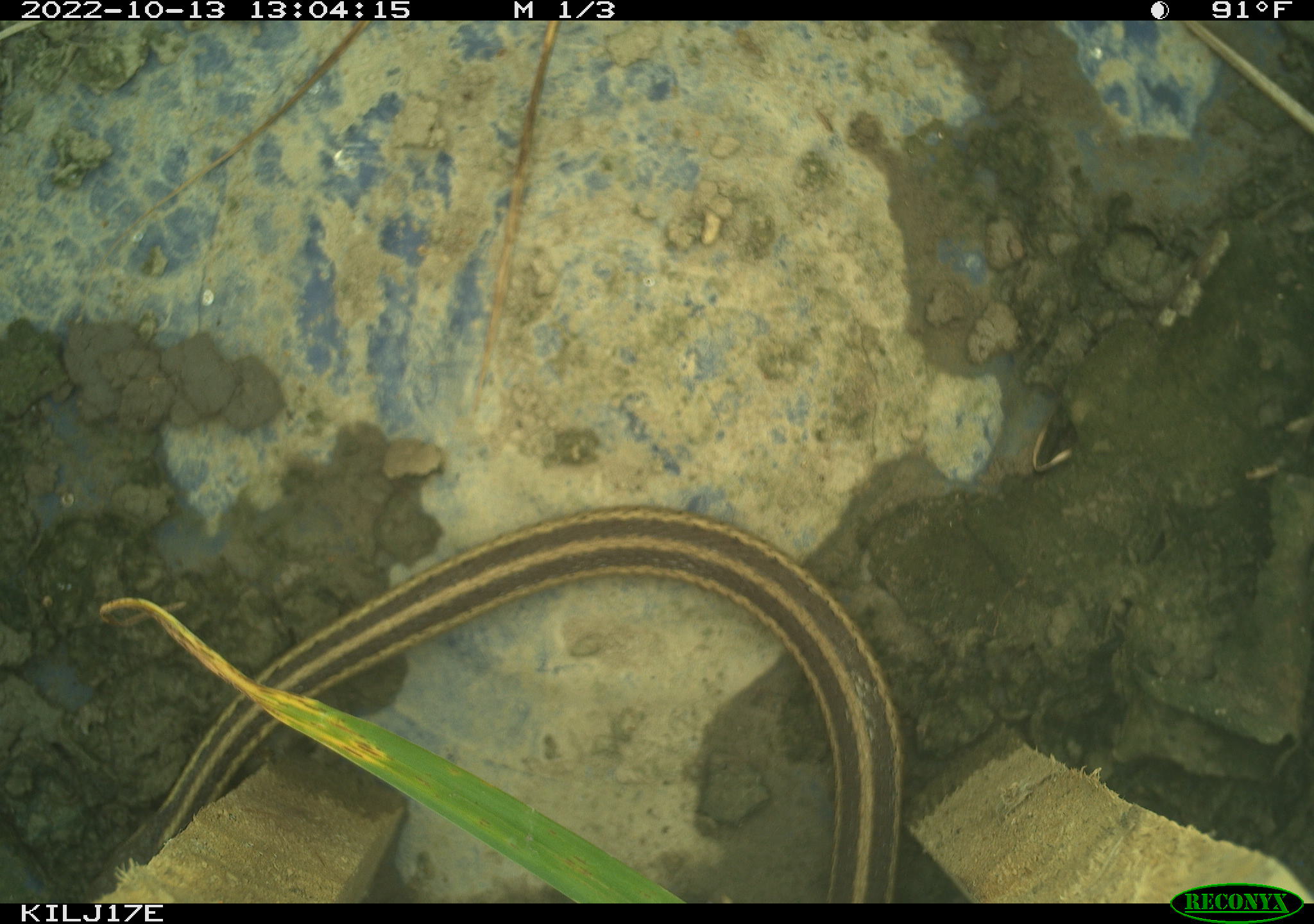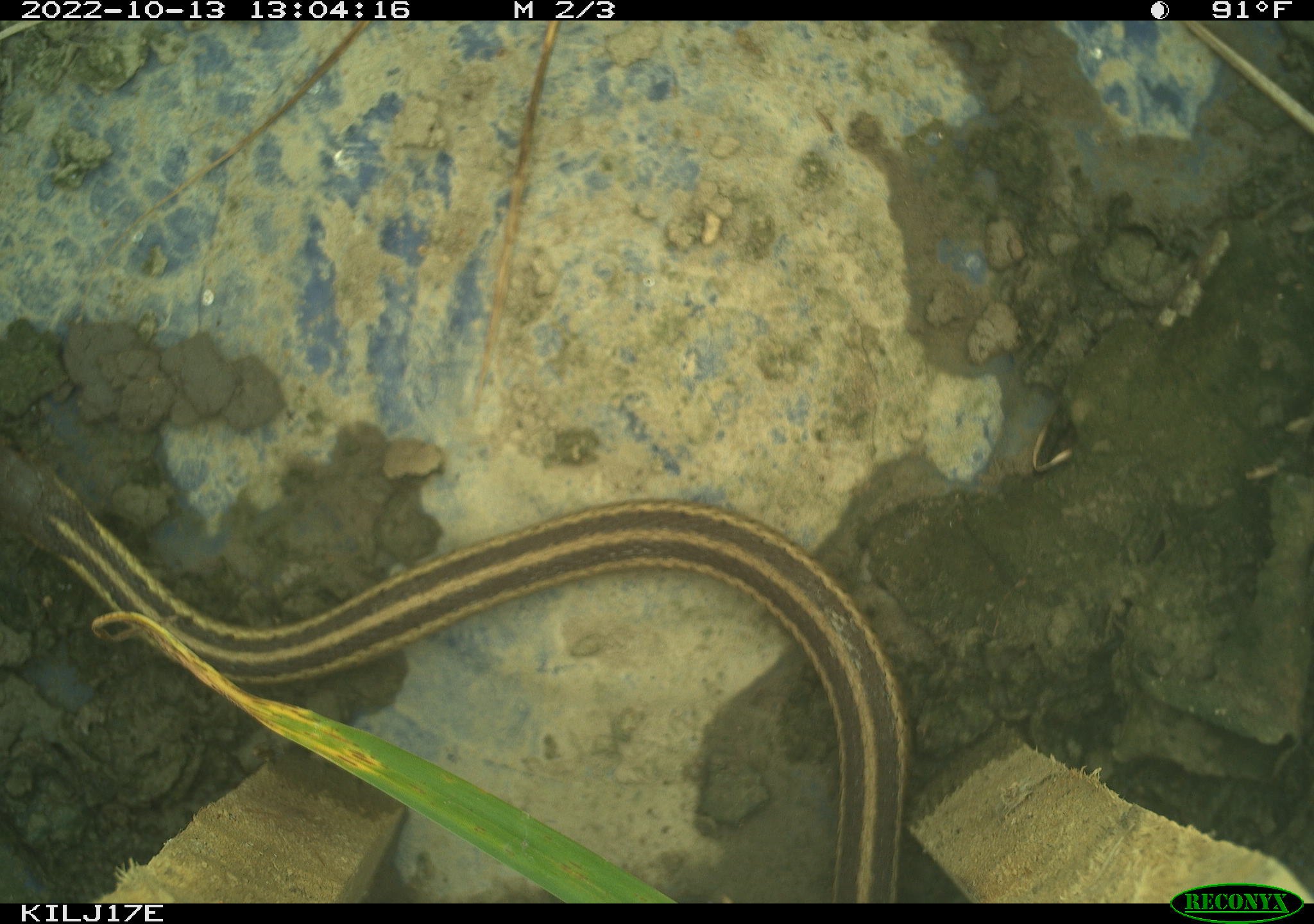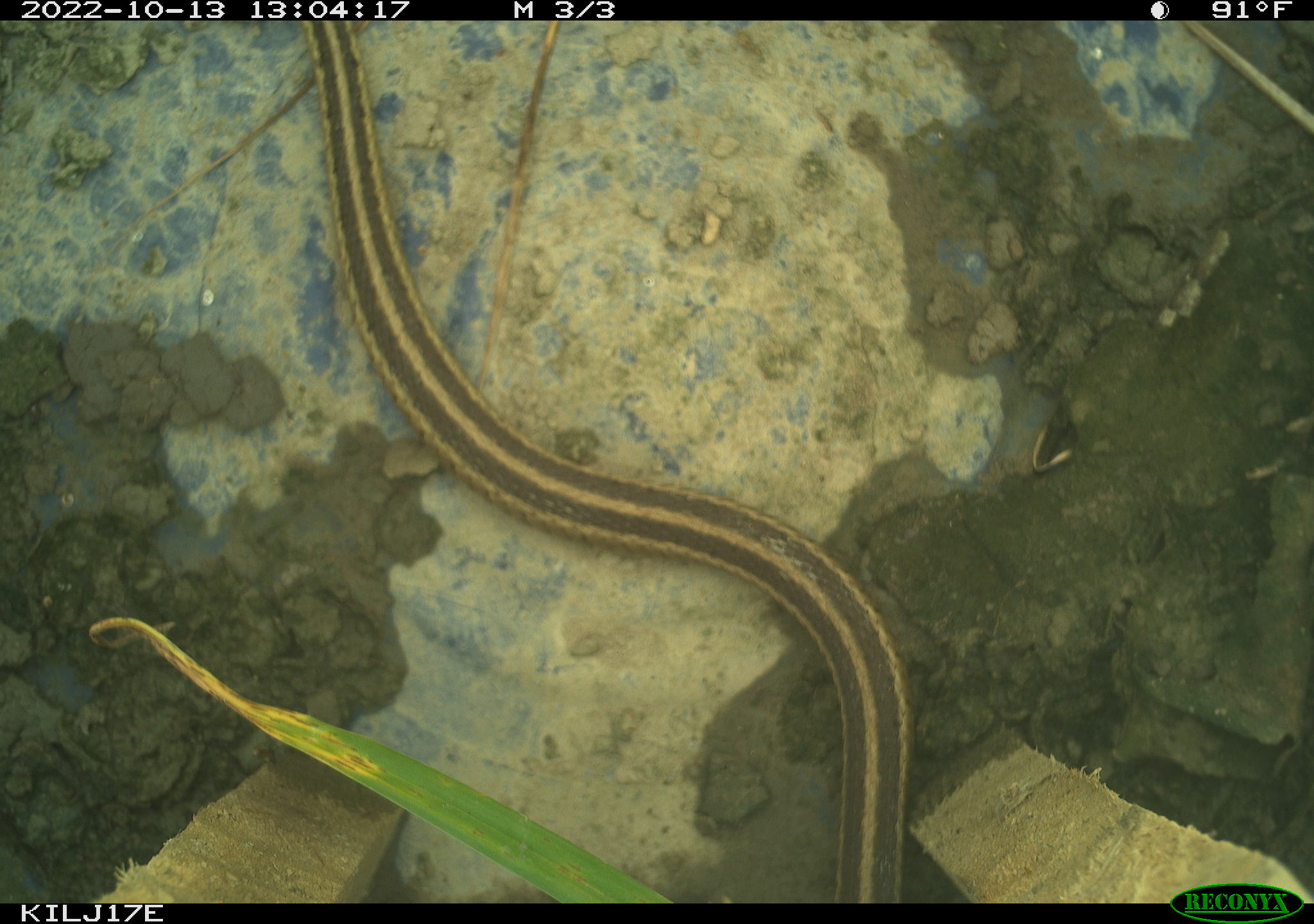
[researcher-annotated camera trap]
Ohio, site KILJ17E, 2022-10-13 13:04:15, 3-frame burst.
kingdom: Animalia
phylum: Chordata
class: Reptilia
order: Squamata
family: Colubridae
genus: Thamnophis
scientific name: Thamnophis sirtalis sirtalis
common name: eastern gartersnake